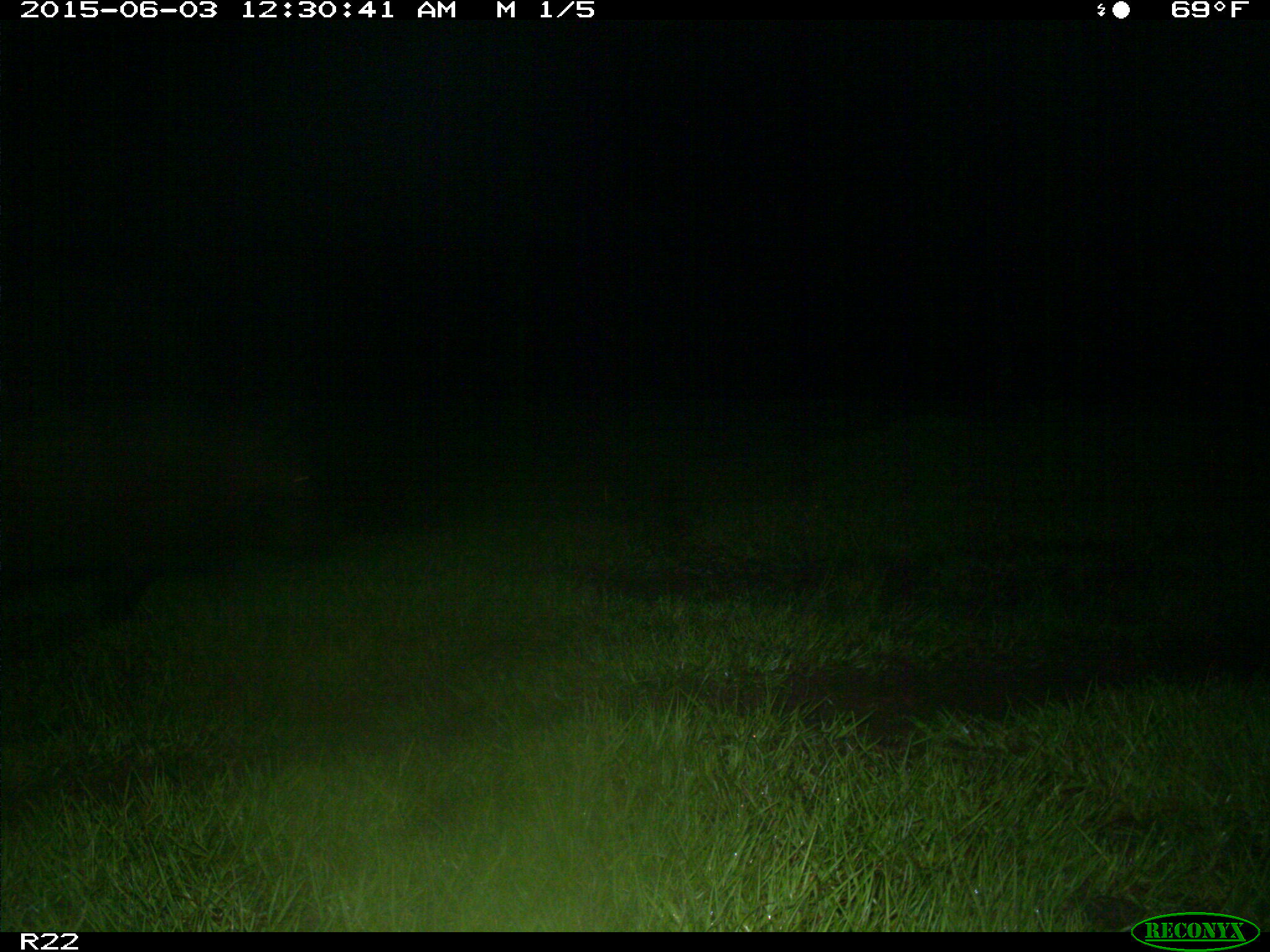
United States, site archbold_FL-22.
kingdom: Animalia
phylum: Chordata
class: Mammalia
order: Artiodactyla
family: Bovidae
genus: Bos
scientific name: Bos taurus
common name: domestic cow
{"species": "Bos taurus (domestic cow)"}